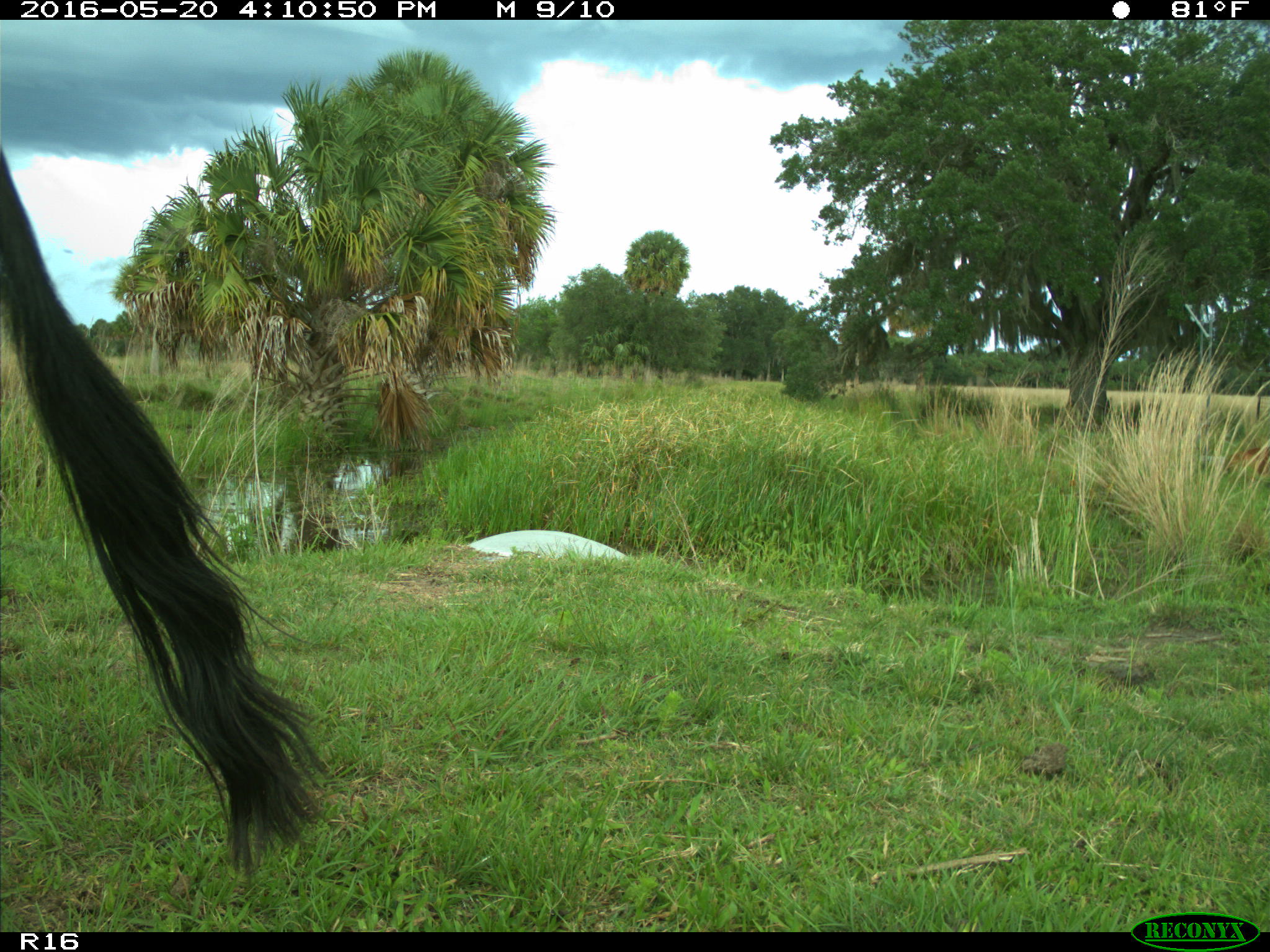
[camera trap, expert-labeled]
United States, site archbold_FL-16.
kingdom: Animalia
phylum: Chordata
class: Mammalia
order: Artiodactyla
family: Bovidae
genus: Bos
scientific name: Bos taurus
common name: domestic cow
Bos taurus (domestic cow).